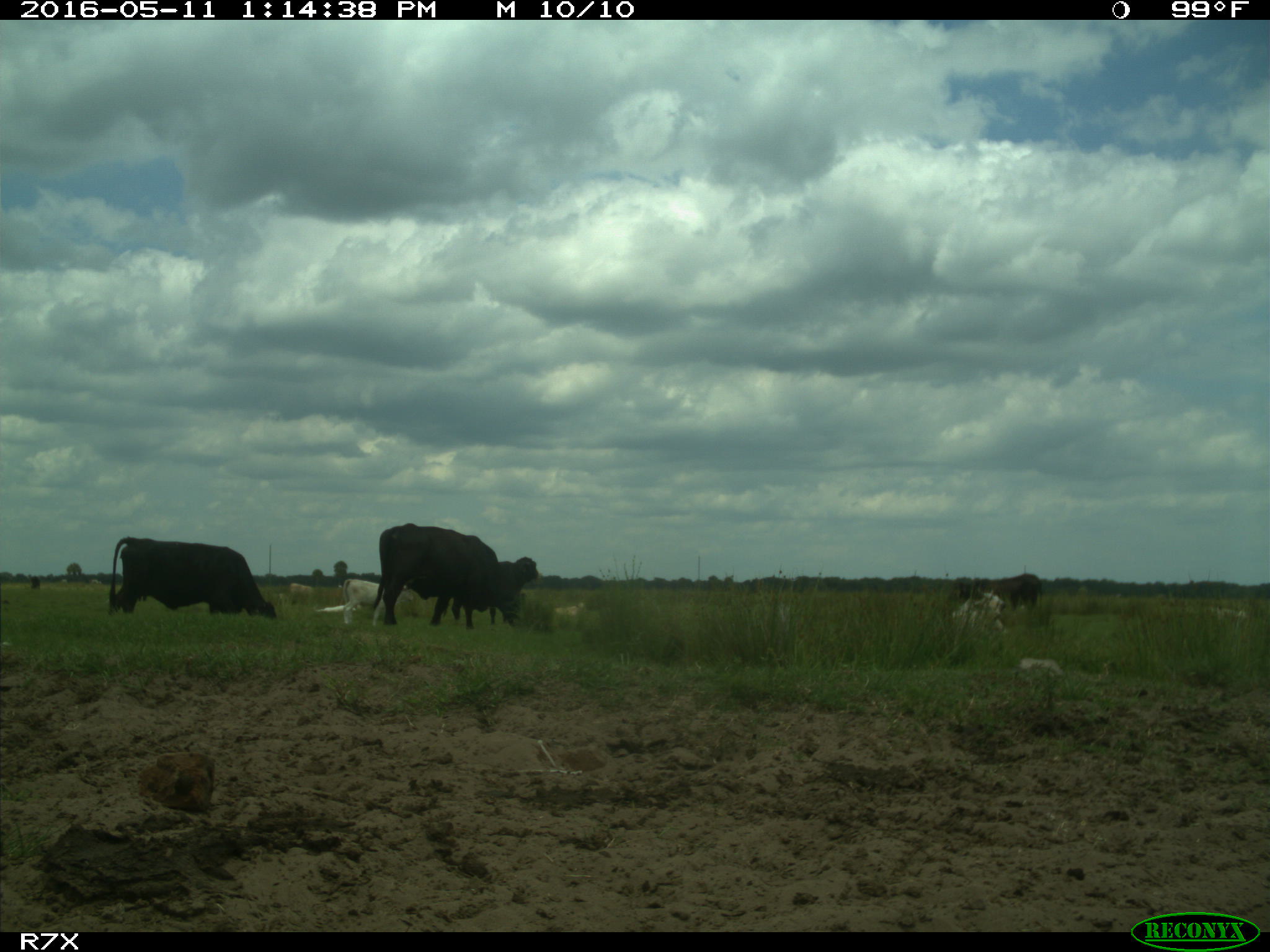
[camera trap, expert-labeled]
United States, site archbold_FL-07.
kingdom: Animalia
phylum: Chordata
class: Mammalia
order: Artiodactyla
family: Bovidae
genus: Bos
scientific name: Bos taurus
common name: domestic cow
Bos taurus (domestic cow).